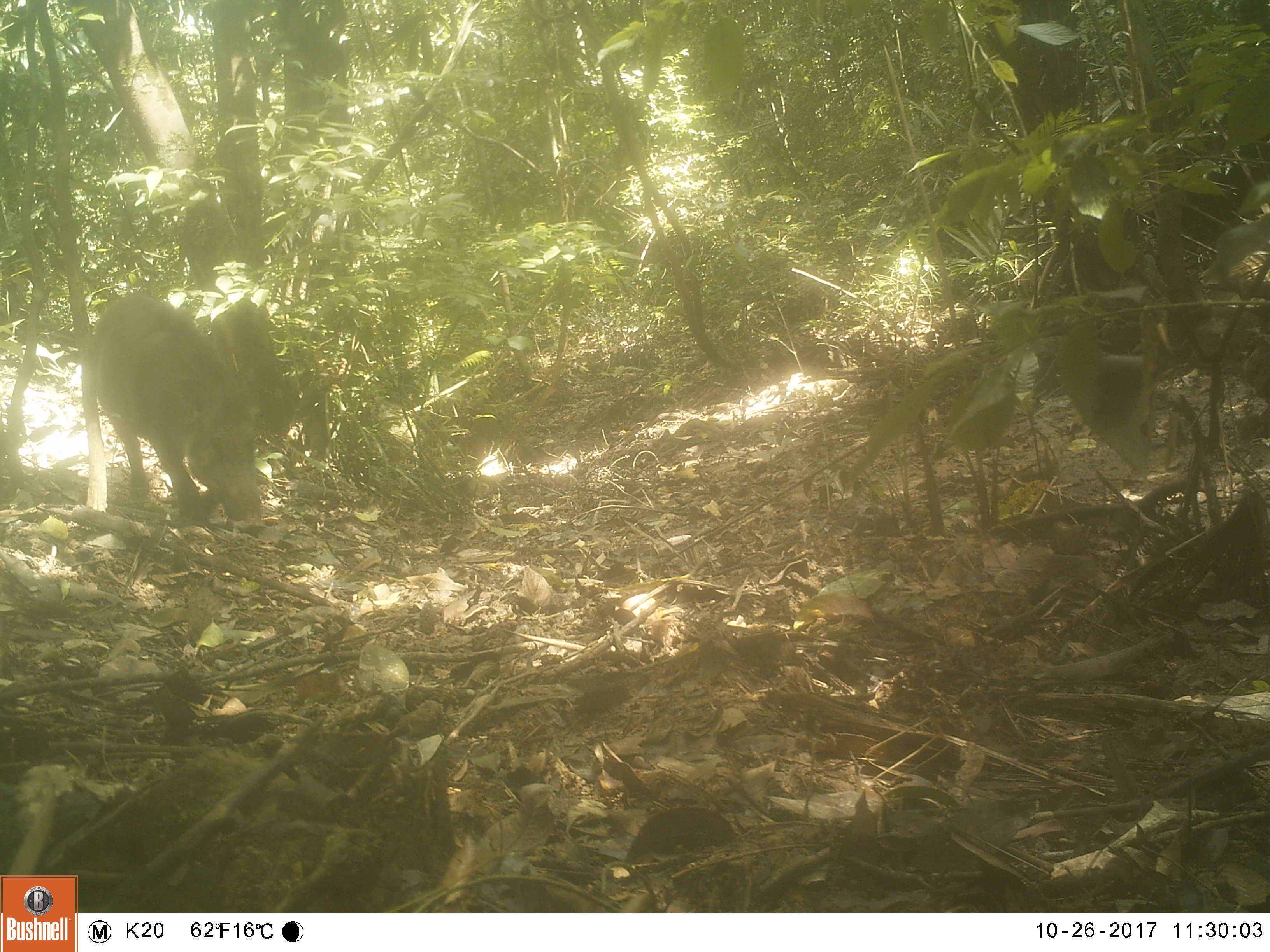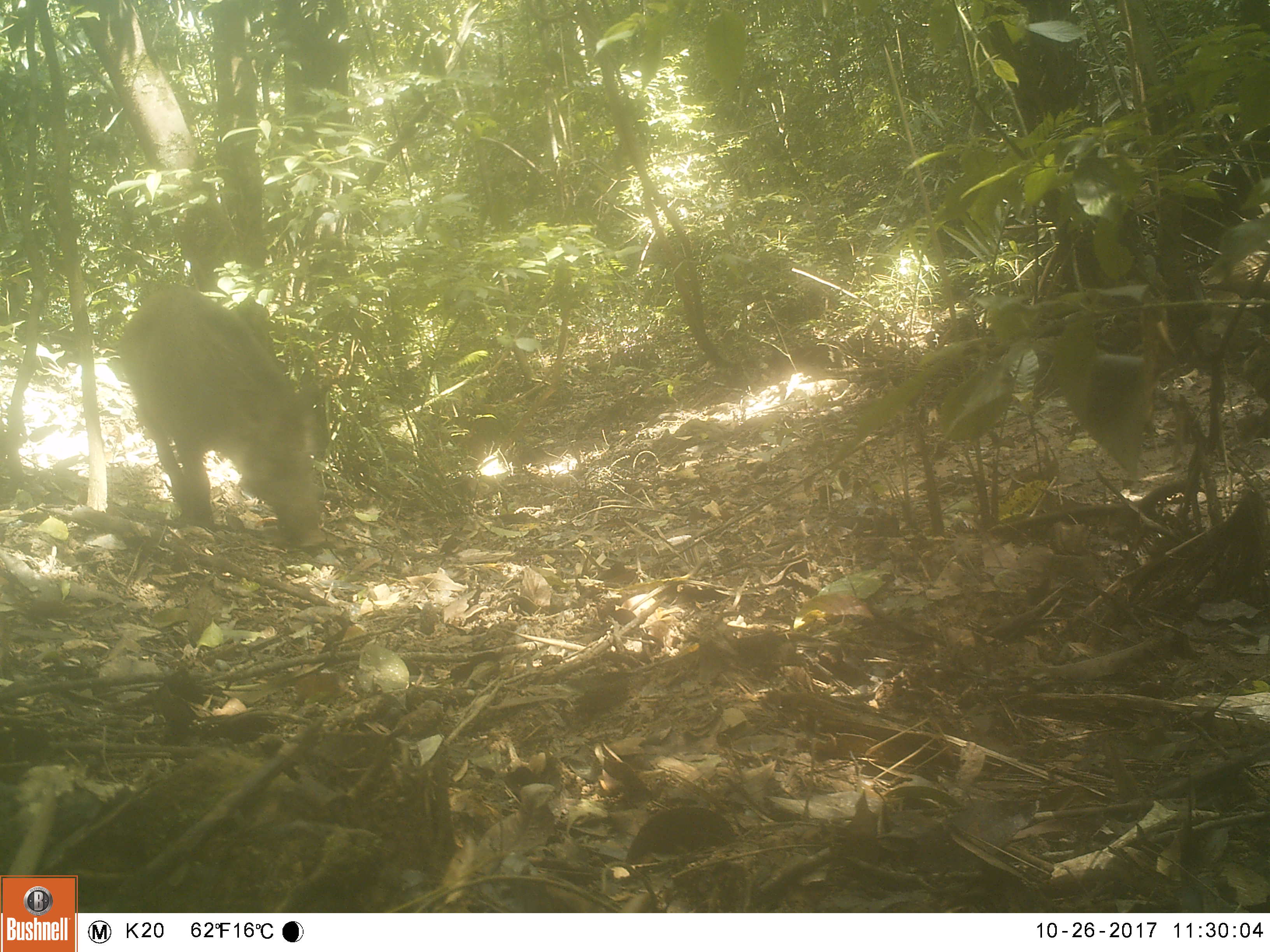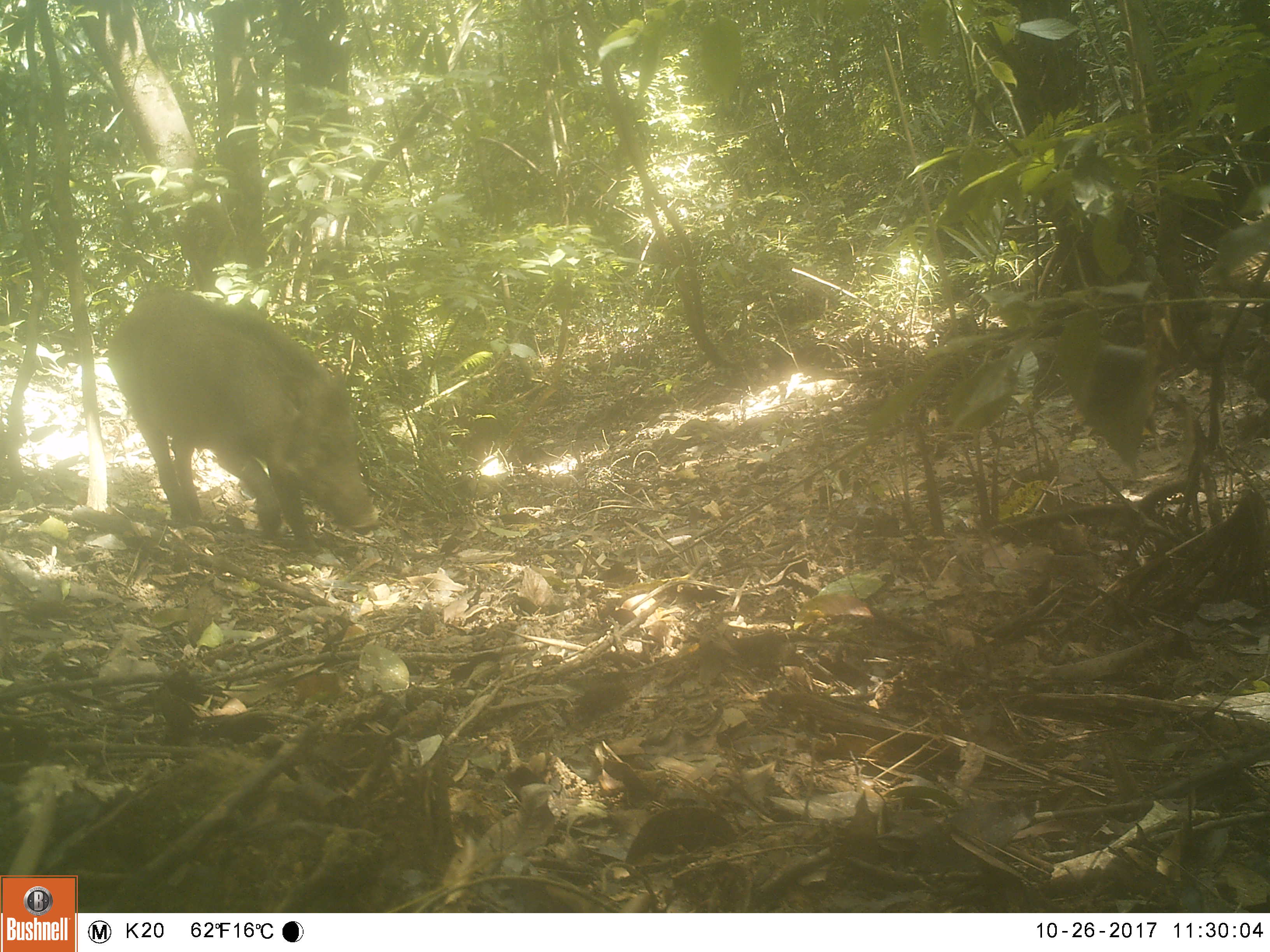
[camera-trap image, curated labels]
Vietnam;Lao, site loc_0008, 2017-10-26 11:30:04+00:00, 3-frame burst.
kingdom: Animalia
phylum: Chordata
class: Mammalia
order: Artiodactyla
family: Suidae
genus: Sus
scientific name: Sus scrofa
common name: eurasian wild pig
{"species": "eurasian wild pig (Sus scrofa)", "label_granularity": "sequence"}